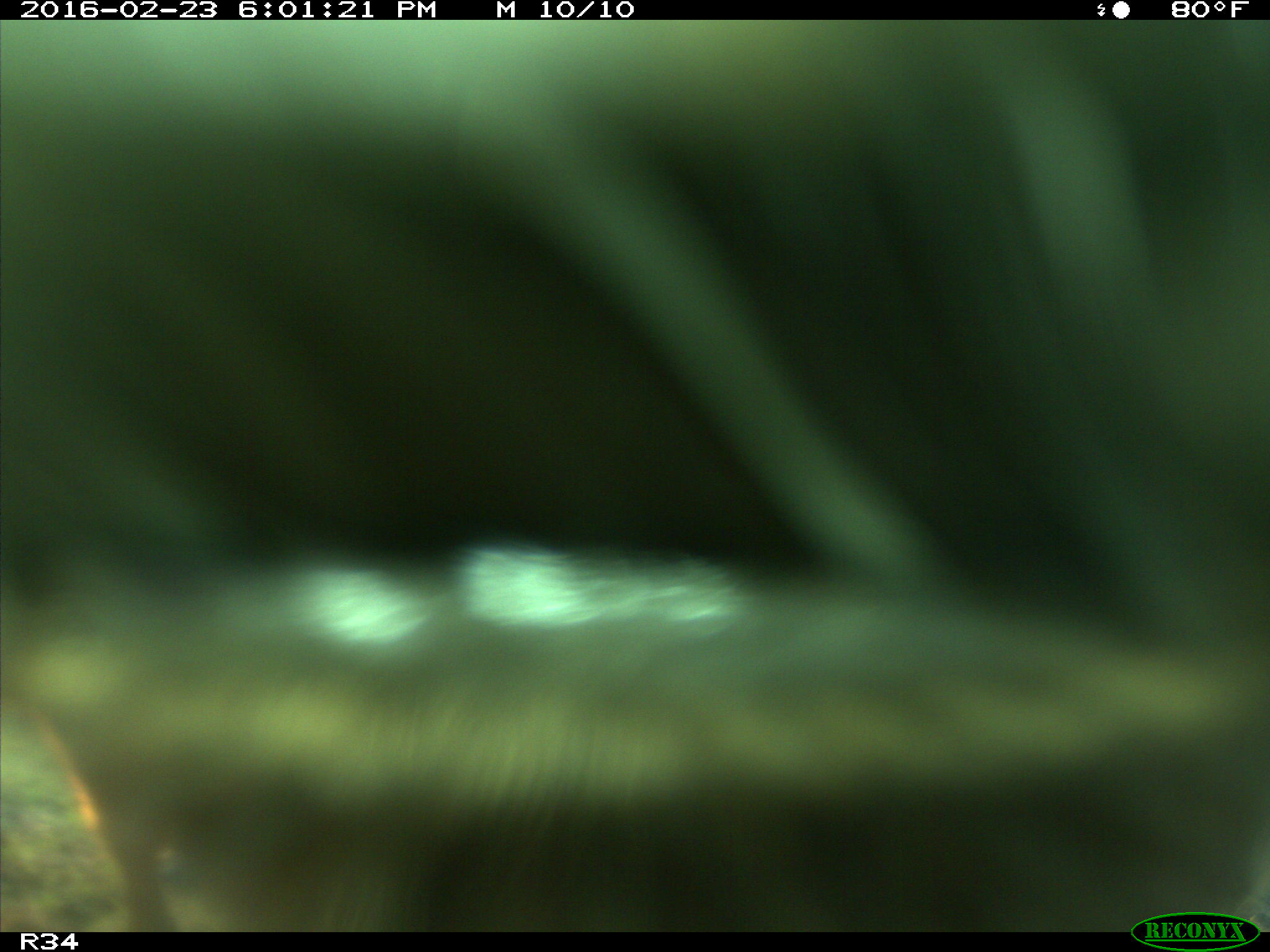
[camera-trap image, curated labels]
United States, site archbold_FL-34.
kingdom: Animalia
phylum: Chordata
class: Mammalia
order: Artiodactyla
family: Bovidae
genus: Bos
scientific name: Bos taurus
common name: domestic cow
Bos taurus (domestic cow).